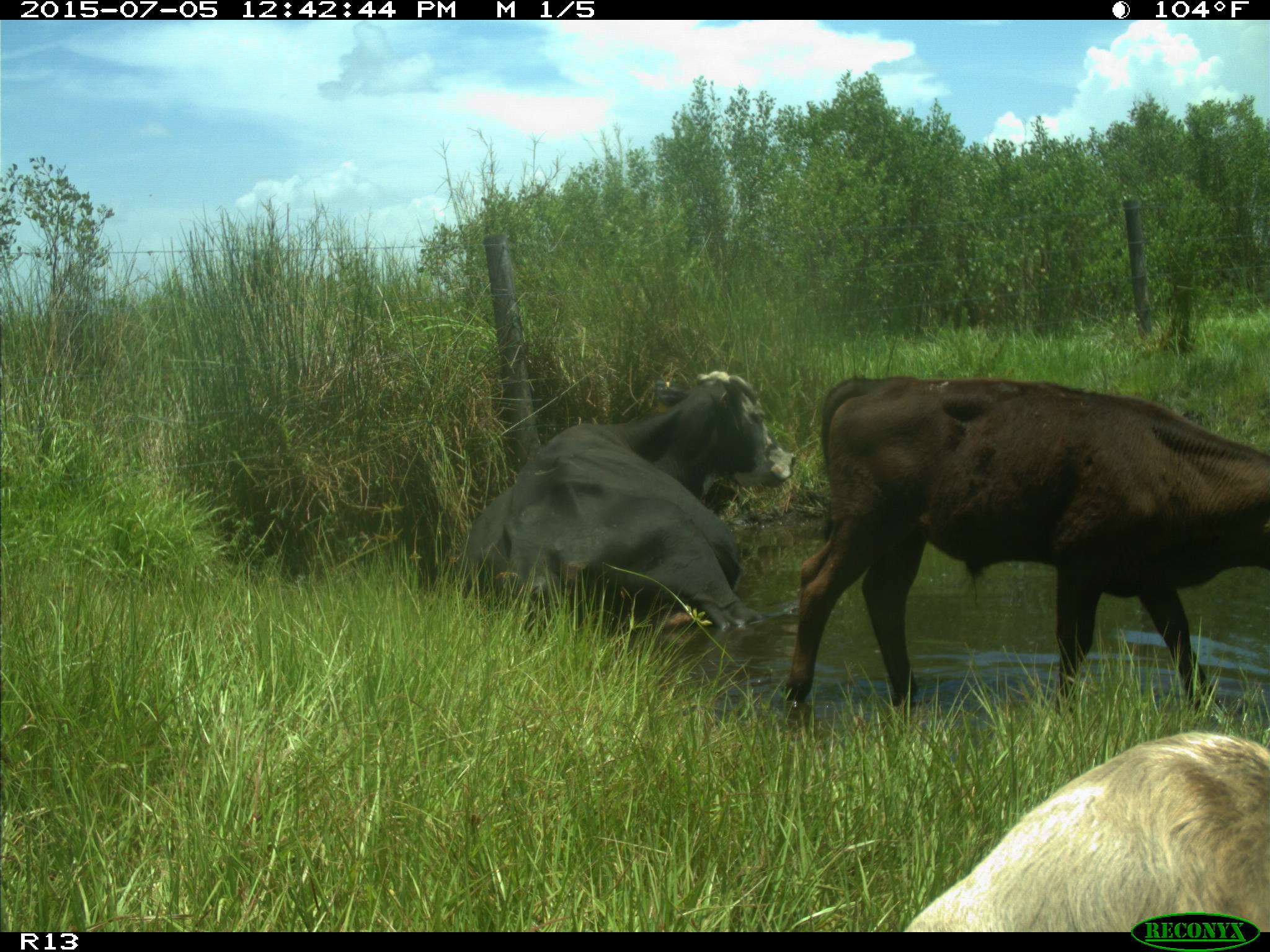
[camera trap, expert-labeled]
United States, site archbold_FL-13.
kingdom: Animalia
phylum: Chordata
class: Mammalia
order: Artiodactyla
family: Bovidae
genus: Bos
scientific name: Bos taurus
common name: domestic cow